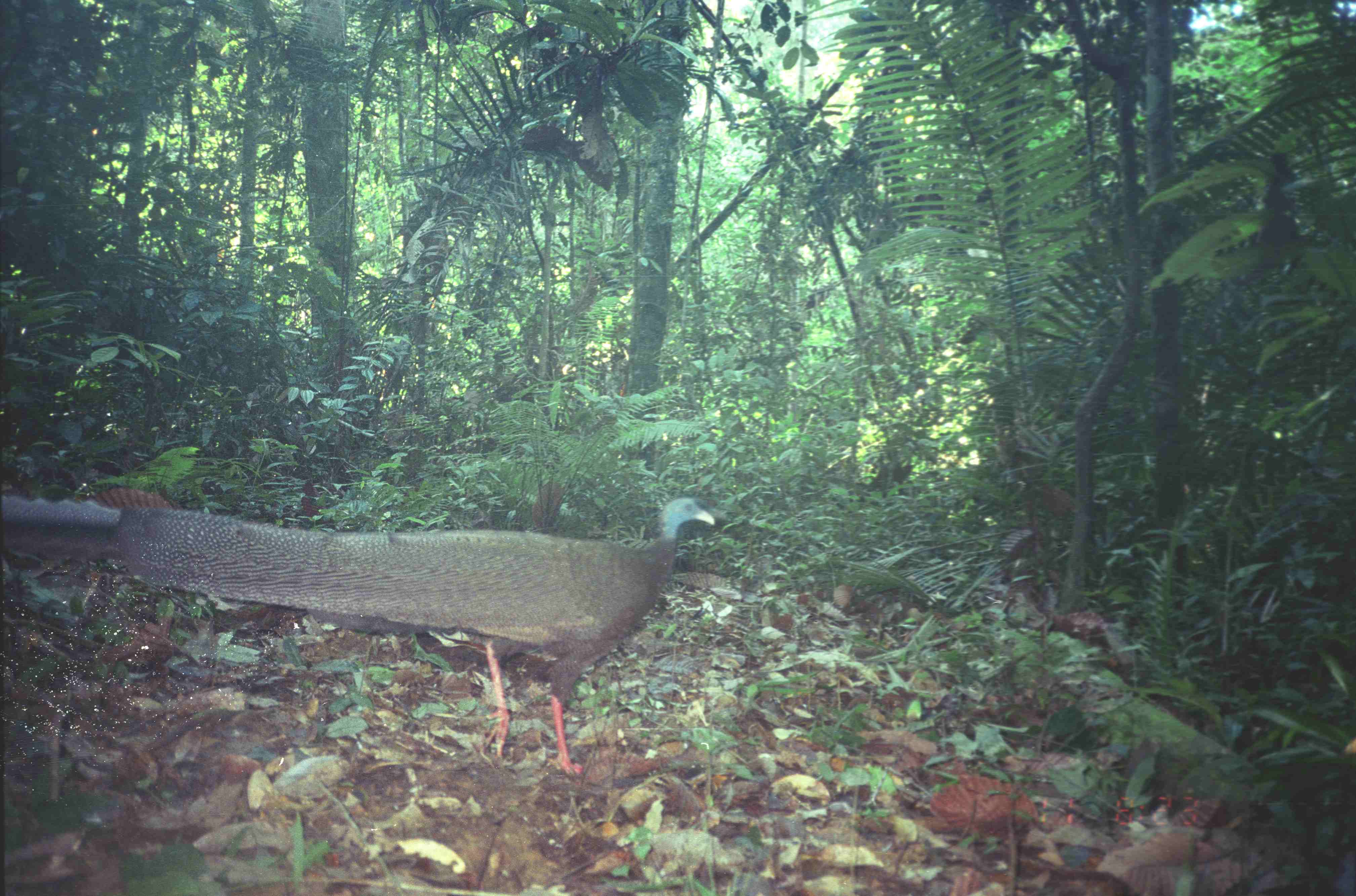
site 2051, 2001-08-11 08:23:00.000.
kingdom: Animalia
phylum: Chordata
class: Aves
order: Galliformes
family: Phasianidae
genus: Argusianus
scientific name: Argusianus argus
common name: great argus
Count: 1.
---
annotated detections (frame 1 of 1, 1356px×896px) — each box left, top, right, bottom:
argusianus argus: 4, 493, 719, 786